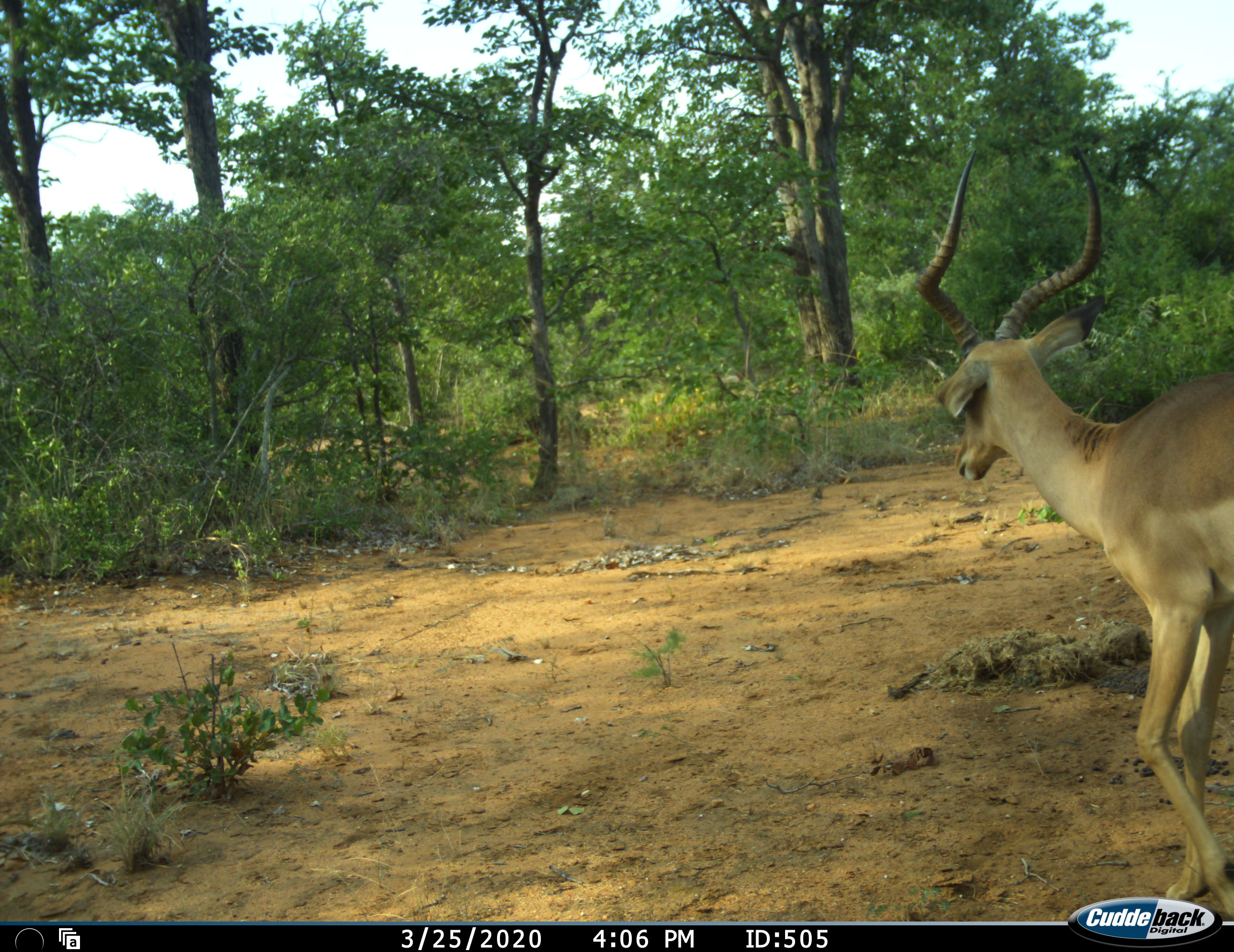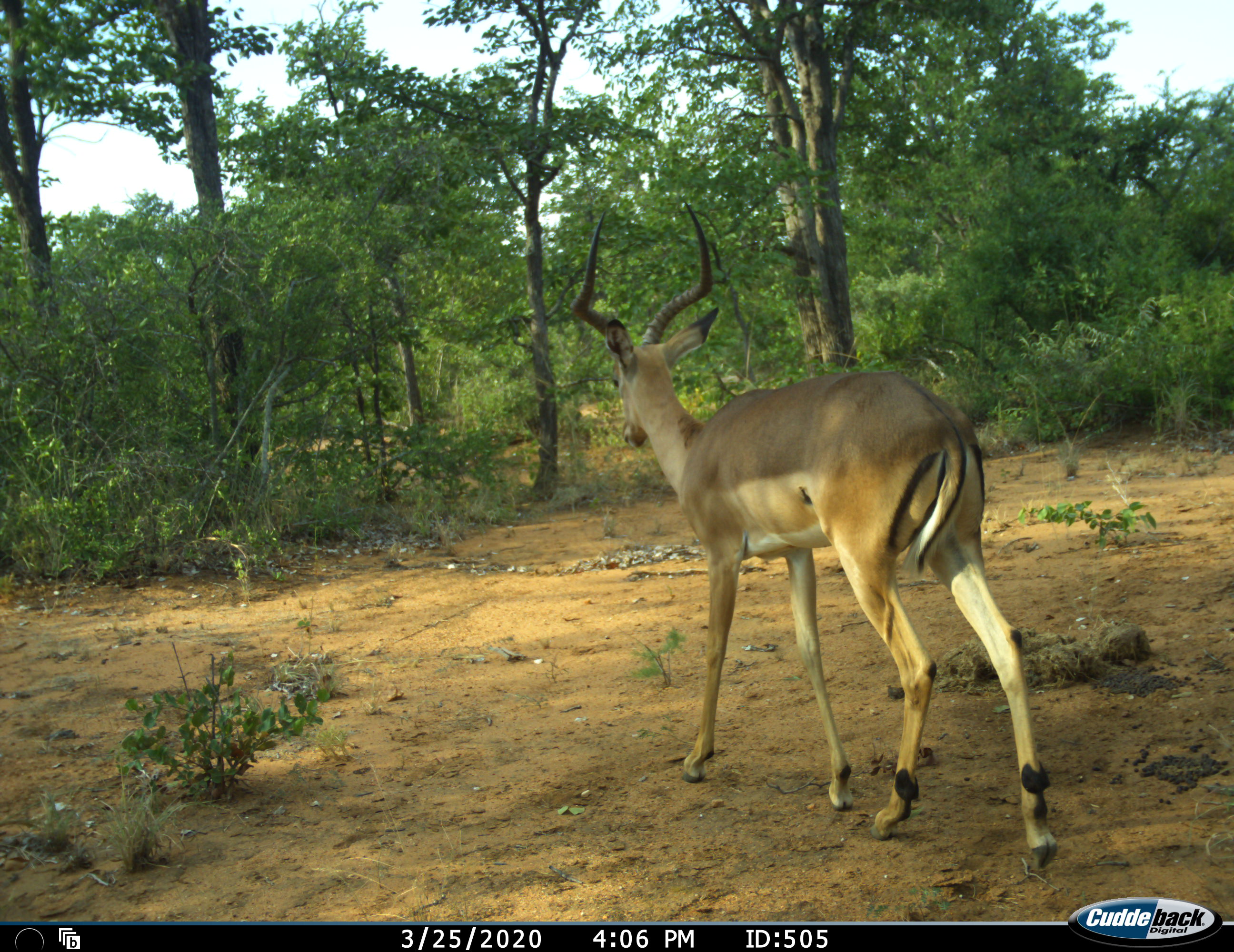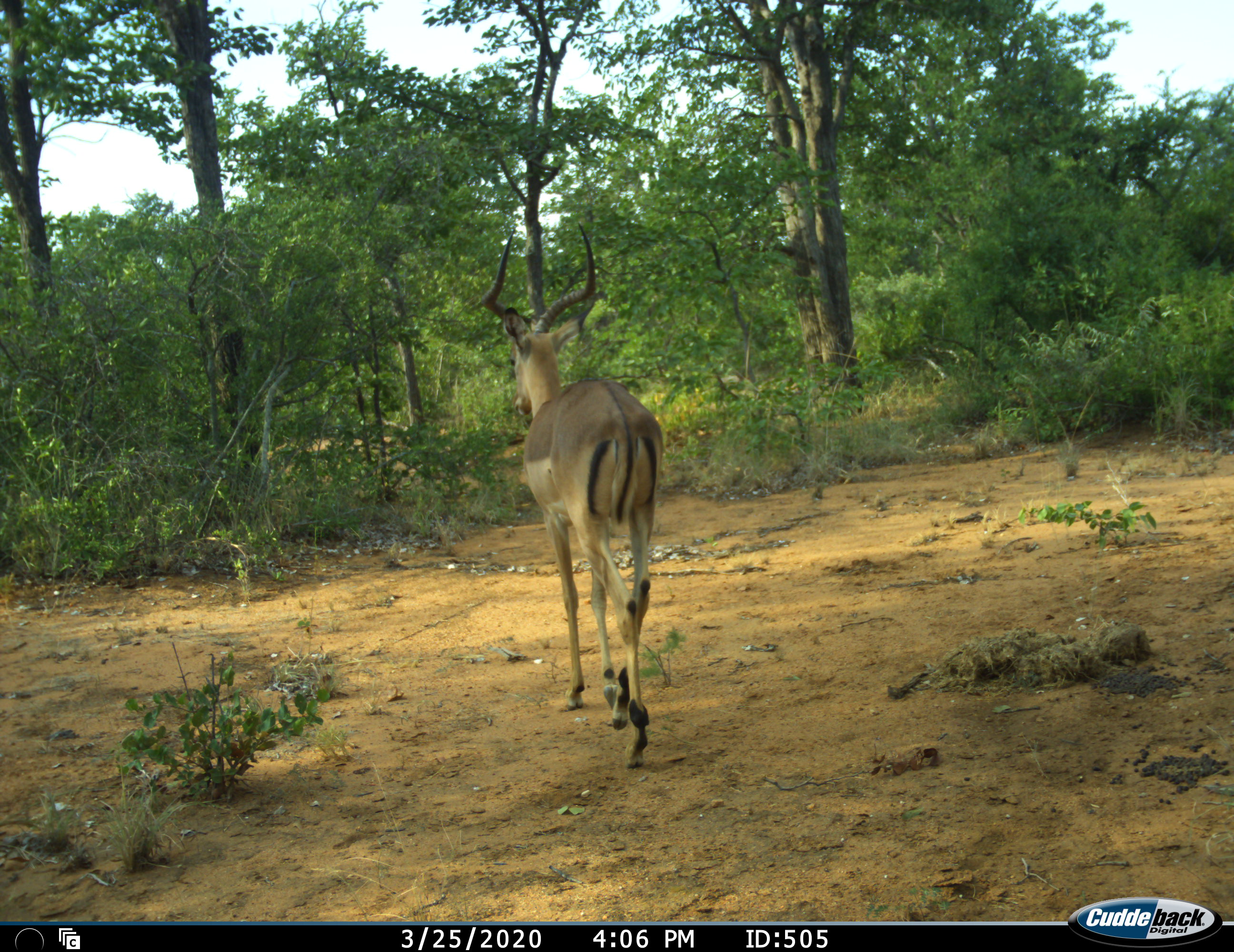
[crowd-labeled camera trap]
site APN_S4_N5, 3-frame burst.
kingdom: Animalia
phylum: Chordata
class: Mammalia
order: Artiodactyla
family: Bovidae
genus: Aepyceros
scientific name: Aepyceros melampus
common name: impala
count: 1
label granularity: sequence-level